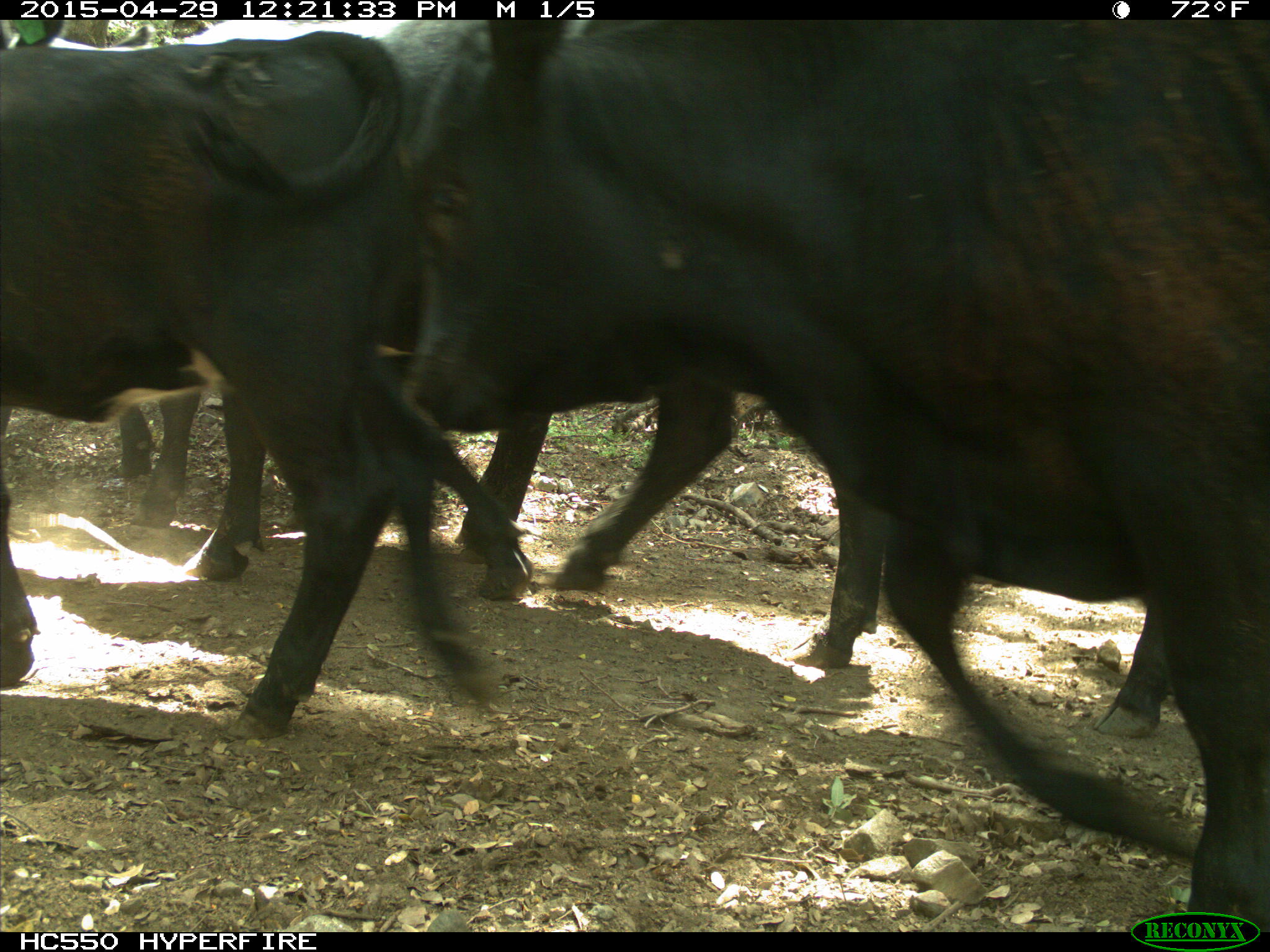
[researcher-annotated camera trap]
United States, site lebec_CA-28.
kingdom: Animalia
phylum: Chordata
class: Mammalia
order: Artiodactyla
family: Bovidae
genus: Bos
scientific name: Bos taurus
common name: domestic cow